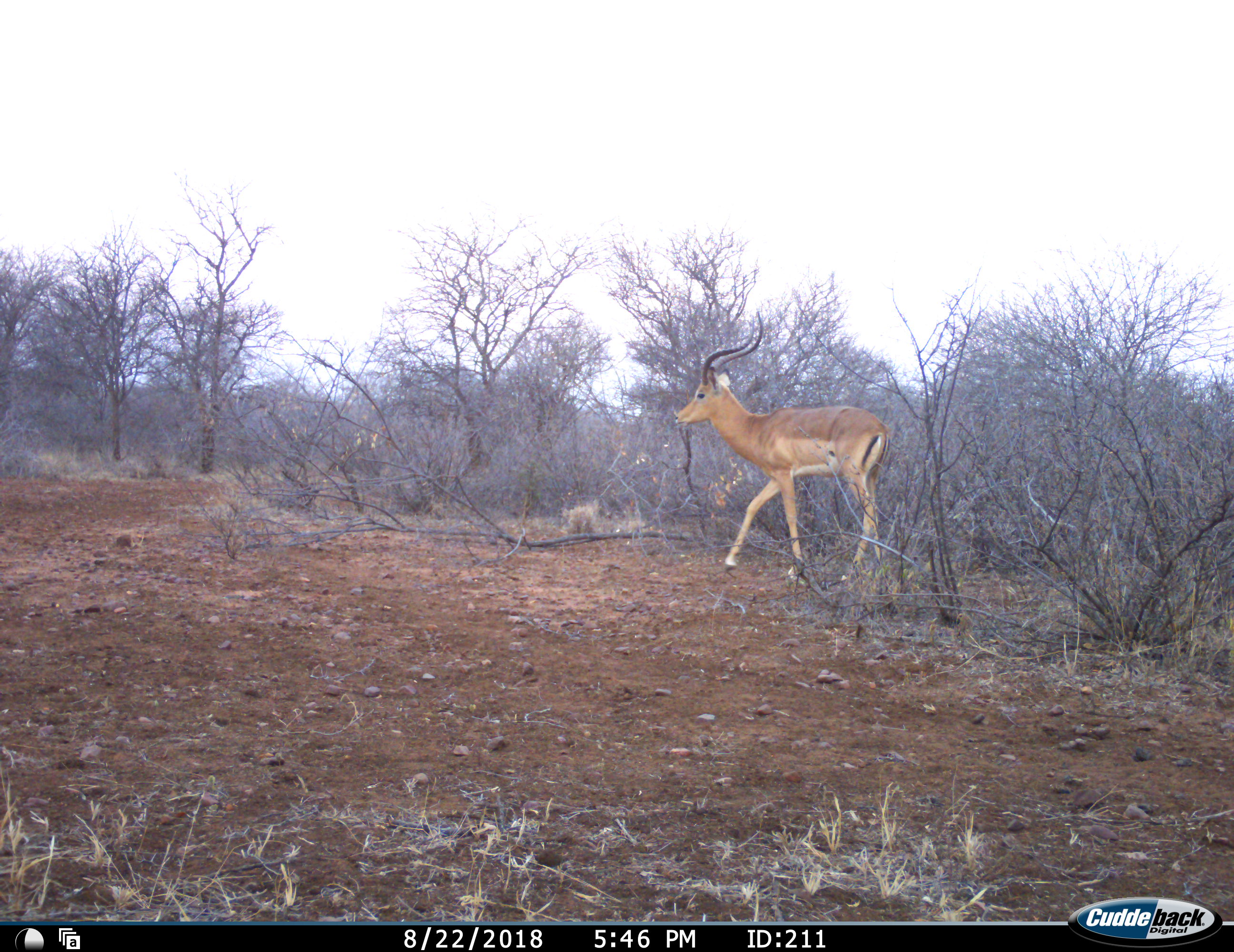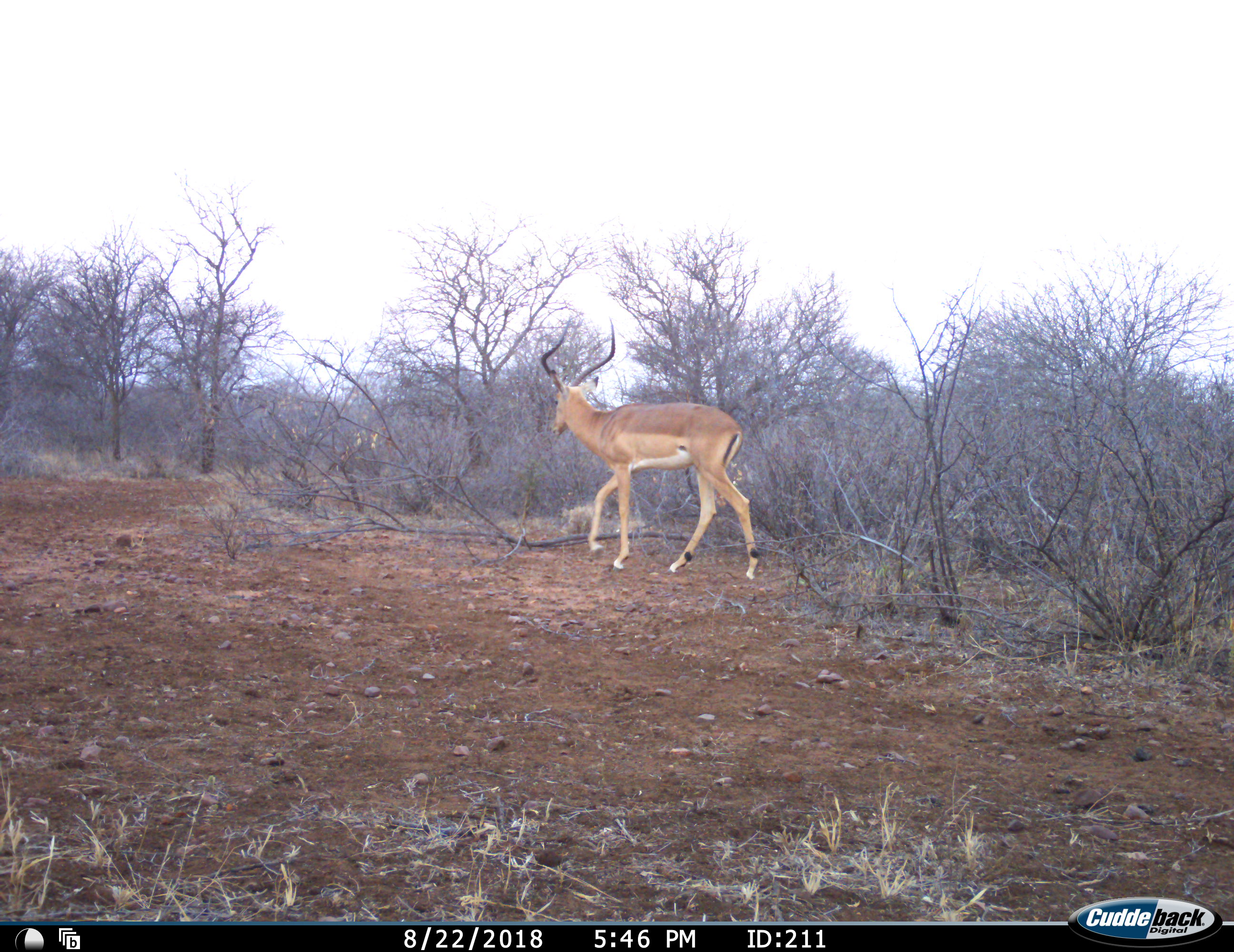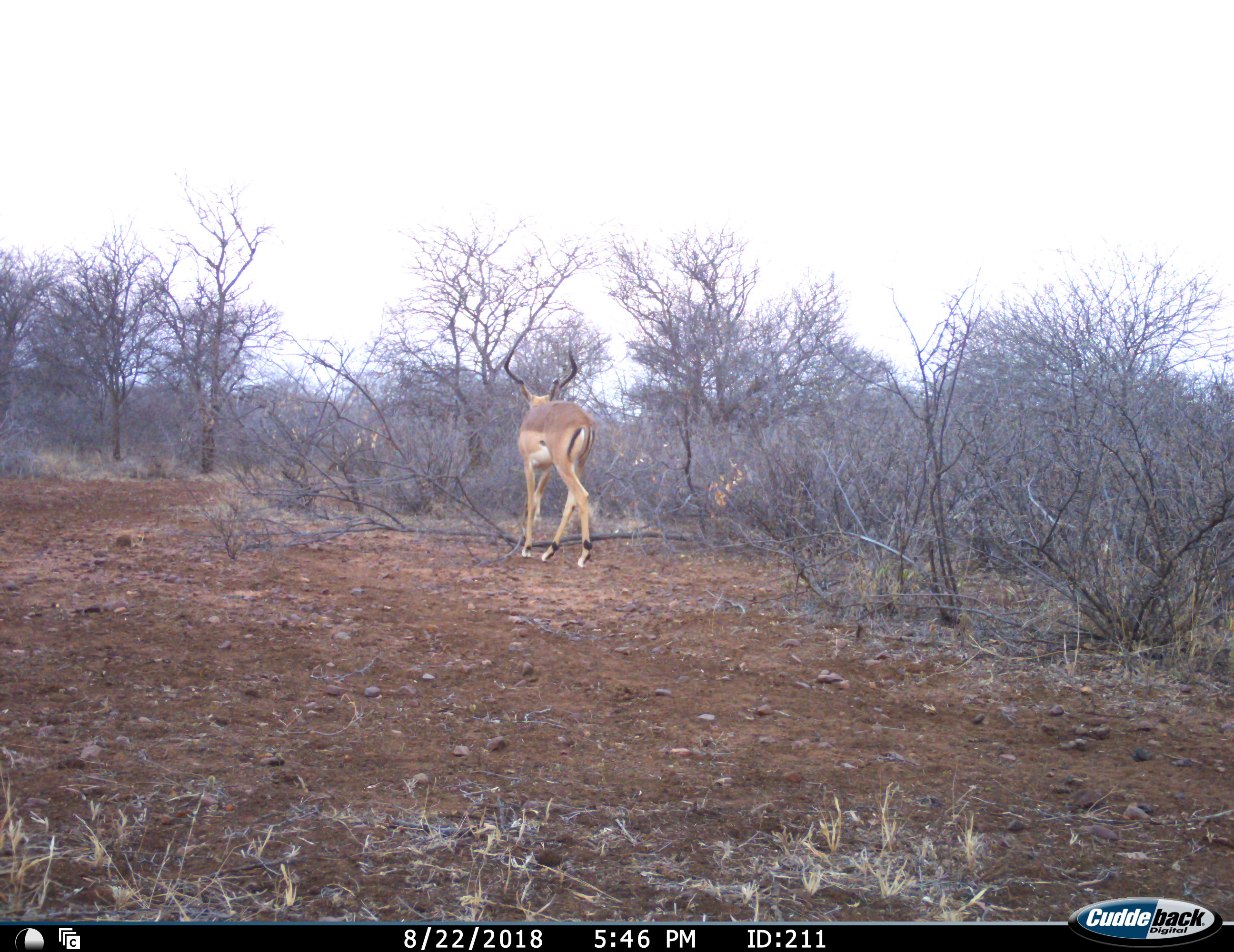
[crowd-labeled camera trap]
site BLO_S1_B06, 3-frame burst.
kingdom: Animalia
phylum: Chordata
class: Mammalia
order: Artiodactyla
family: Bovidae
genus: Aepyceros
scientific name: Aepyceros melampus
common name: impala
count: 1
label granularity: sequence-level